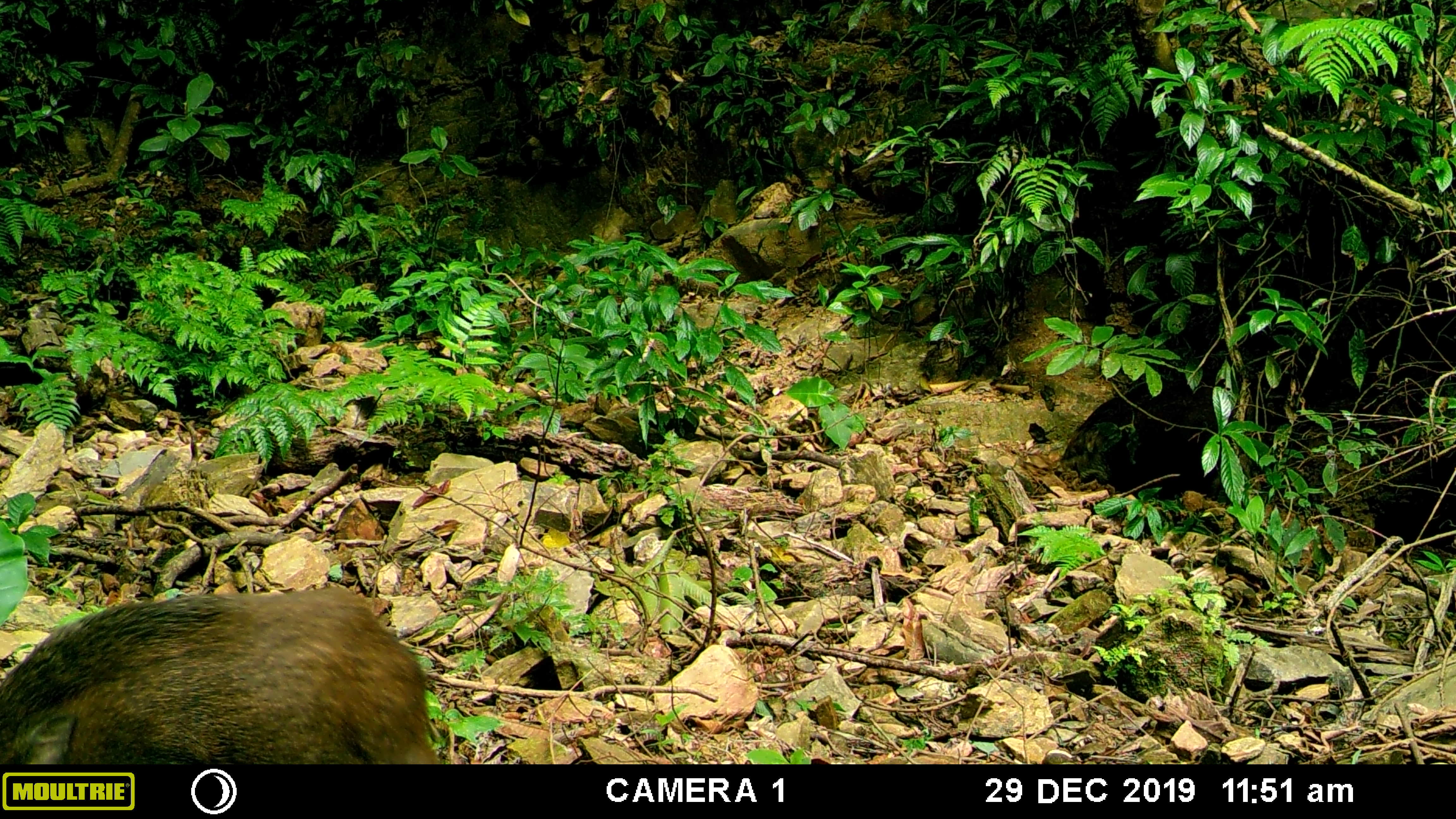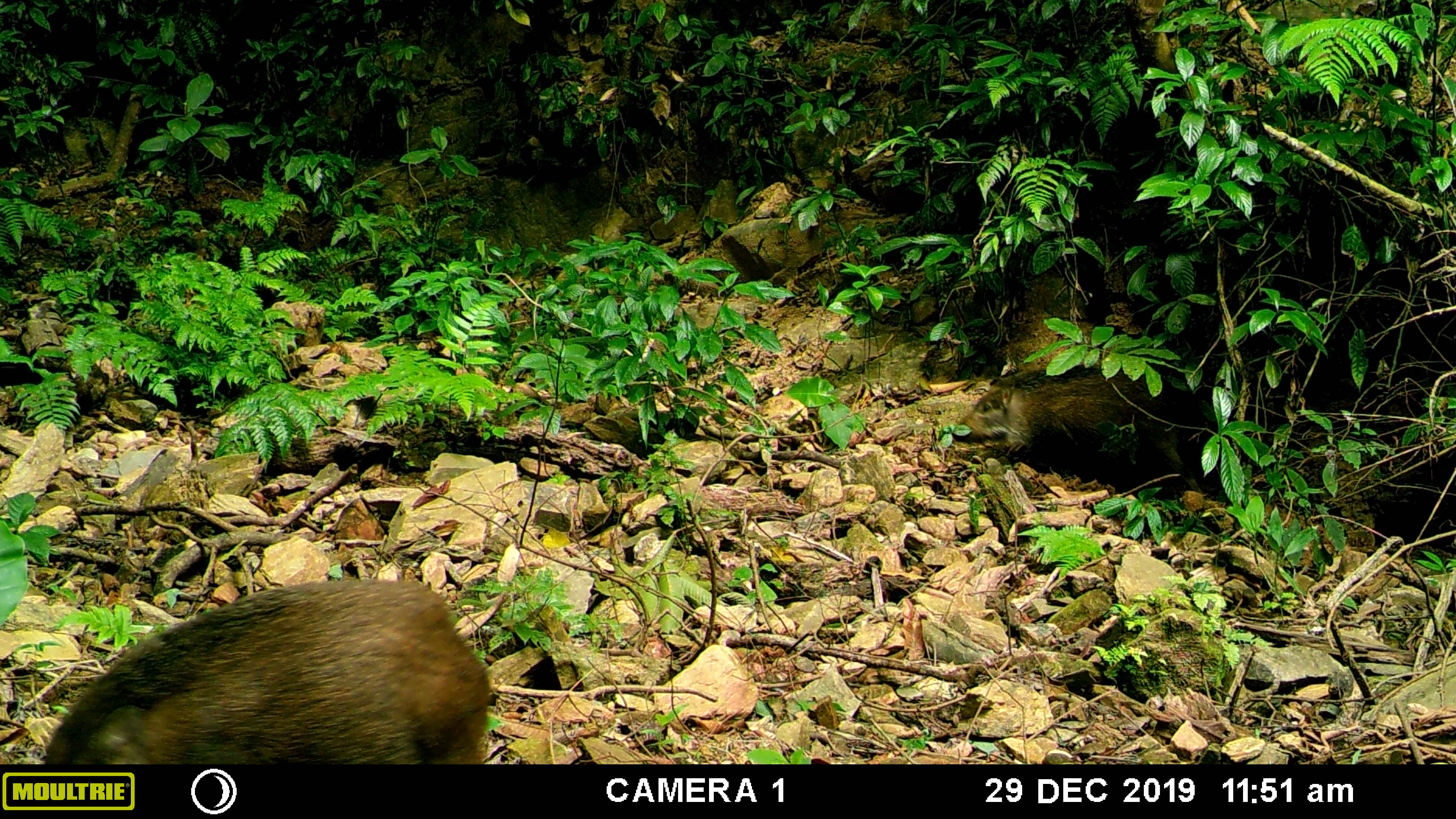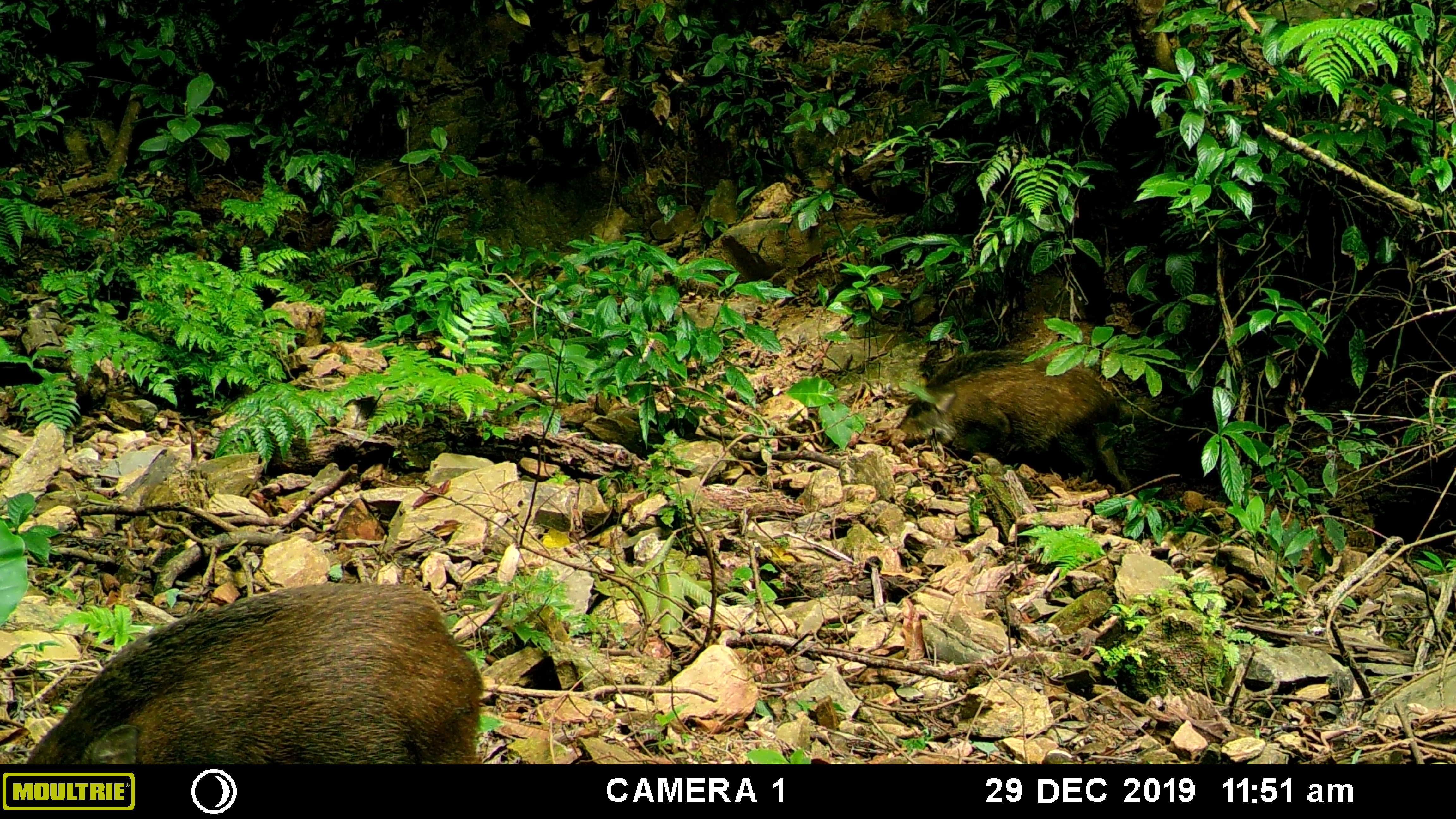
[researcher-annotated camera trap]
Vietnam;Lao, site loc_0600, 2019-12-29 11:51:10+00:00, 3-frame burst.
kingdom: Animalia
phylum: Chordata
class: Mammalia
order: Artiodactyla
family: Suidae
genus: Sus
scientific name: Sus scrofa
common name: eurasian wild pig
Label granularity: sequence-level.